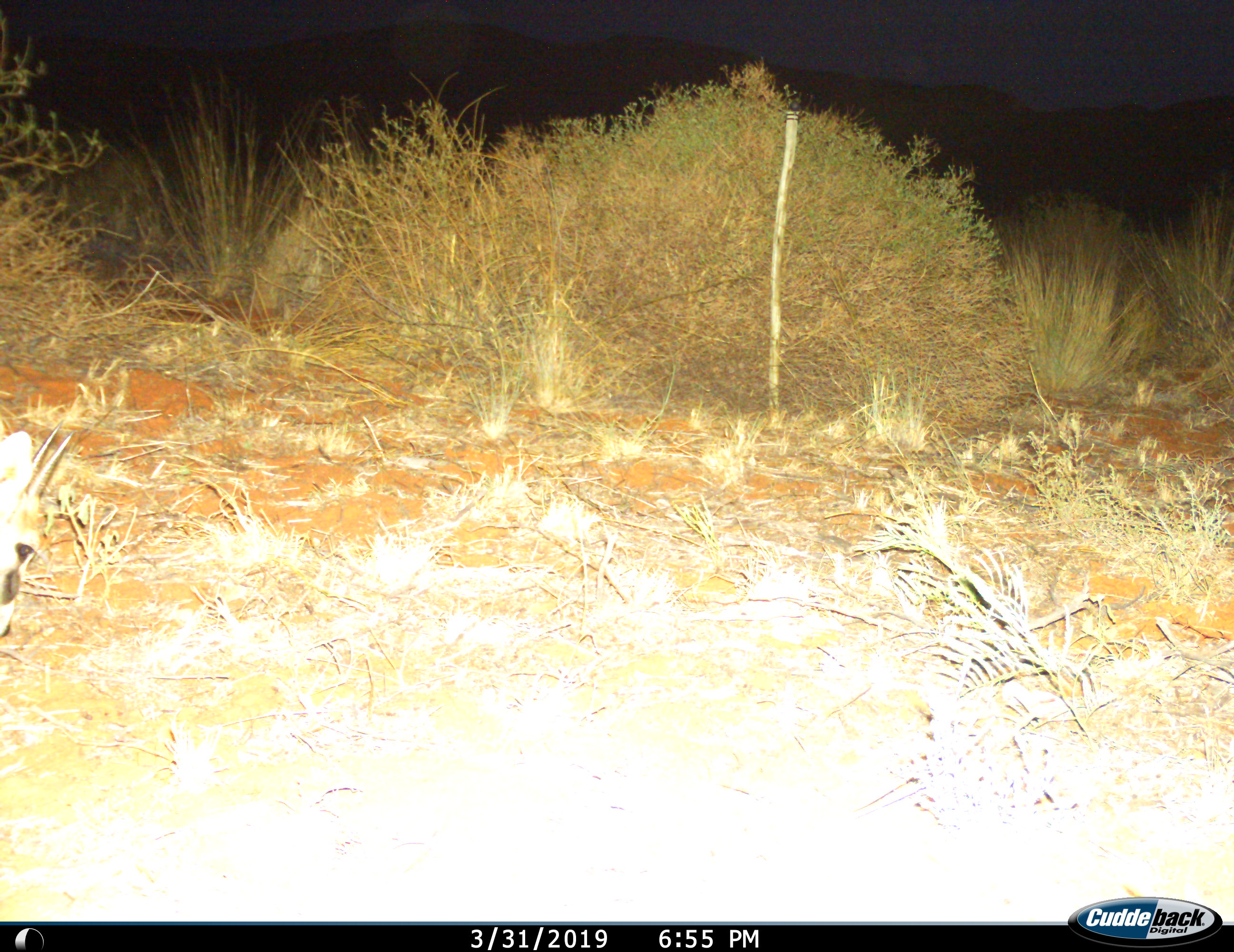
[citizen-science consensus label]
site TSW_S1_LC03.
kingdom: Animalia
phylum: Chordata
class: Mammalia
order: Artiodactyla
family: Bovidae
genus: Sylvicapra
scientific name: Sylvicapra grimmia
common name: common duiker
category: duikercommongrey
Duikercommongrey (common duiker) (Sylvicapra grimmia), count 1. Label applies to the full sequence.